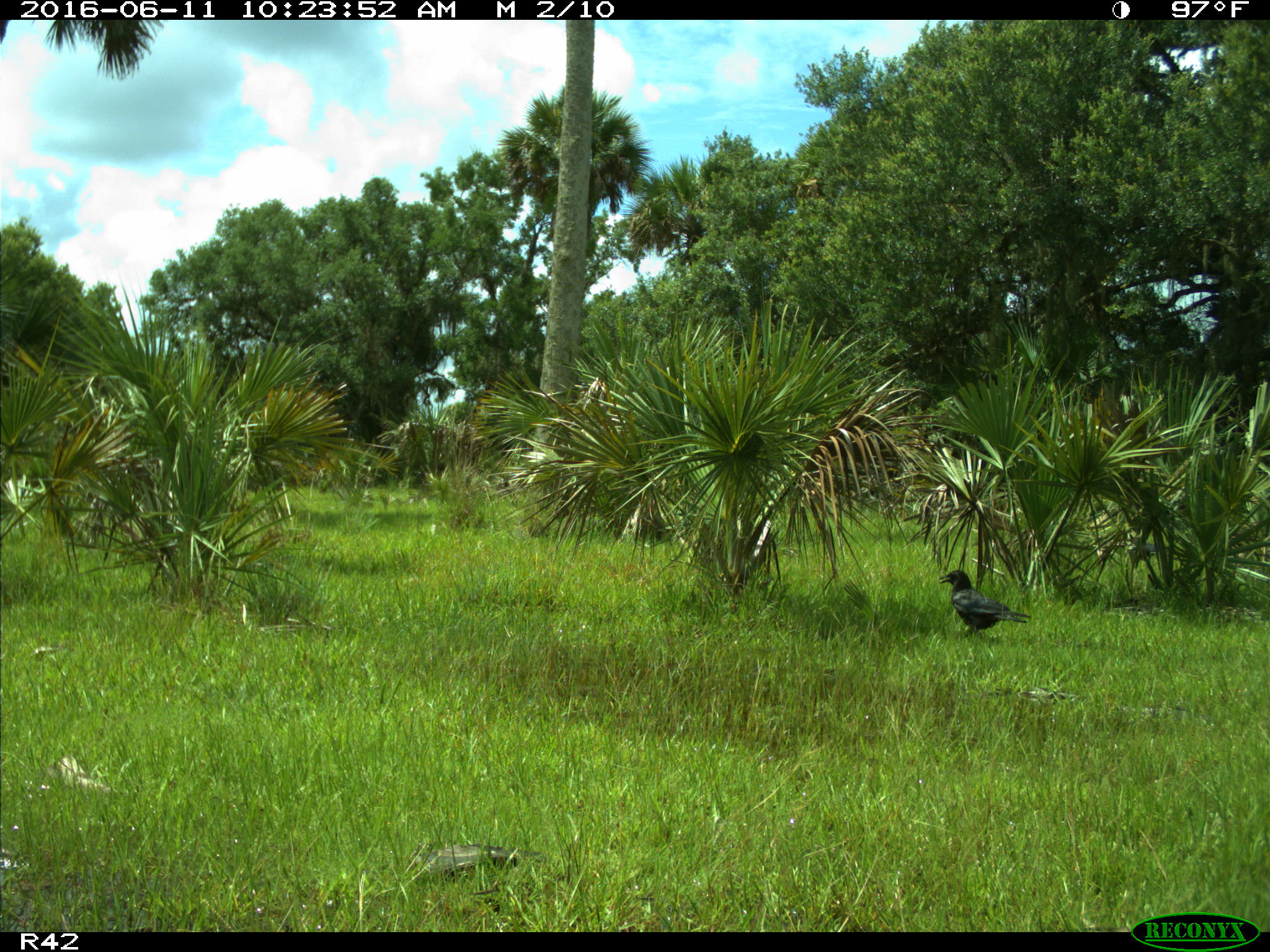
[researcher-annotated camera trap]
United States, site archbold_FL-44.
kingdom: Animalia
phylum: Chordata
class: Aves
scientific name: Aves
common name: birds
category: unidentified bird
Unidentified bird (birds) (Aves).